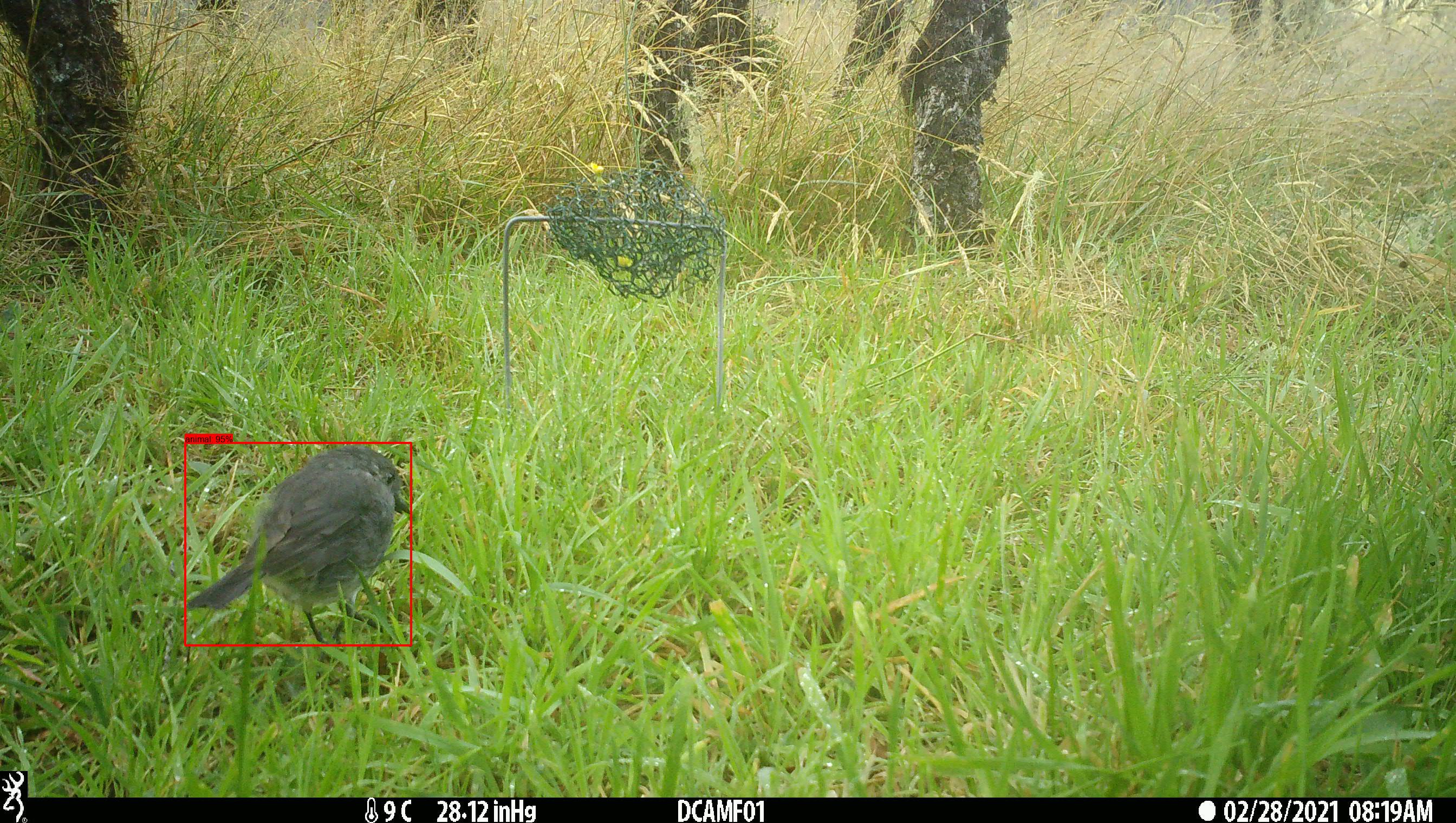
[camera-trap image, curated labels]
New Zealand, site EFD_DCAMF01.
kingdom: Animalia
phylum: Chordata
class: Aves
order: Passeriformes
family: Petroicidae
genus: Petroica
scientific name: Petroica australis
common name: new zealand robin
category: robin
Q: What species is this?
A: Robin (new zealand robin) (Petroica australis).